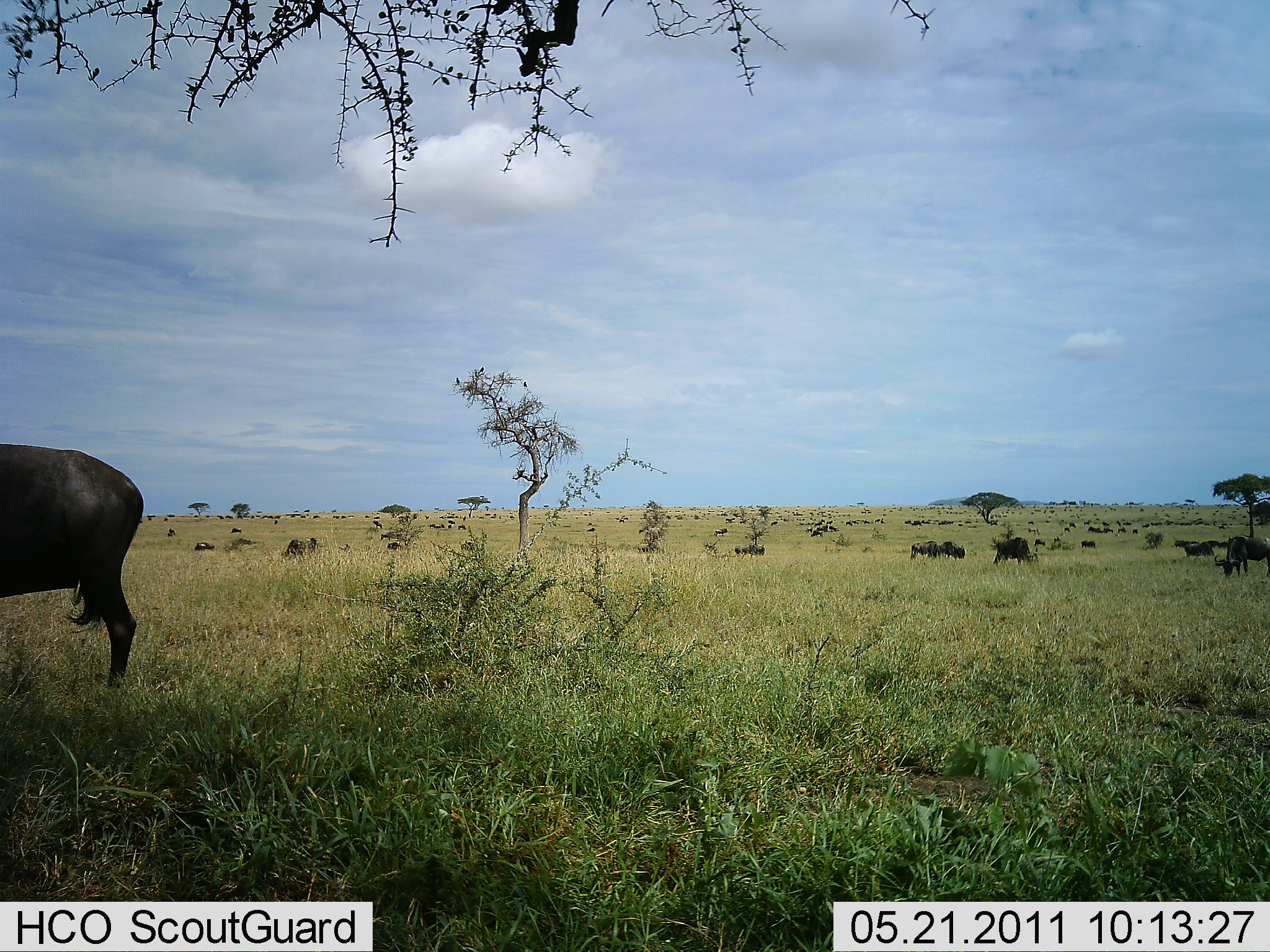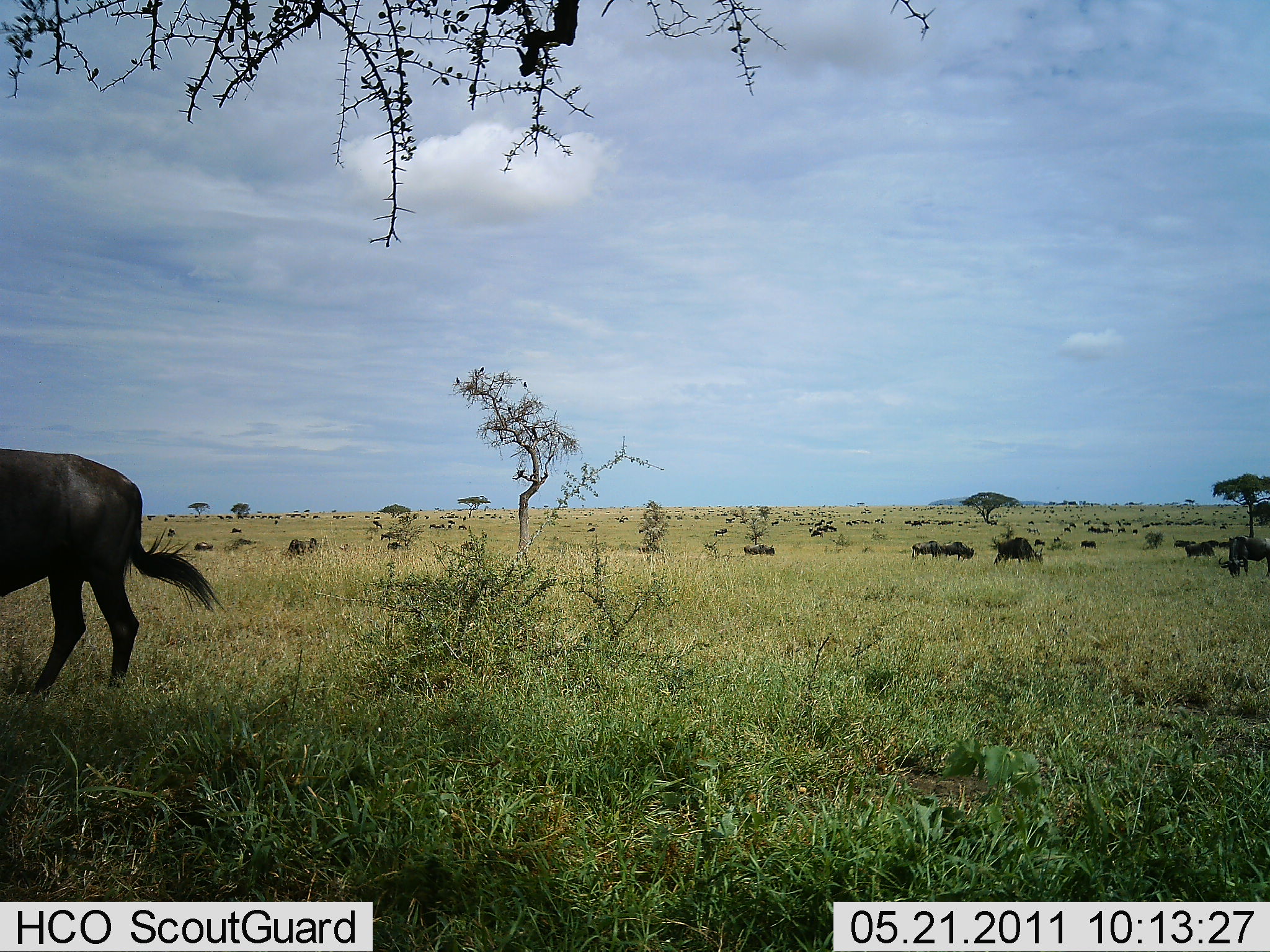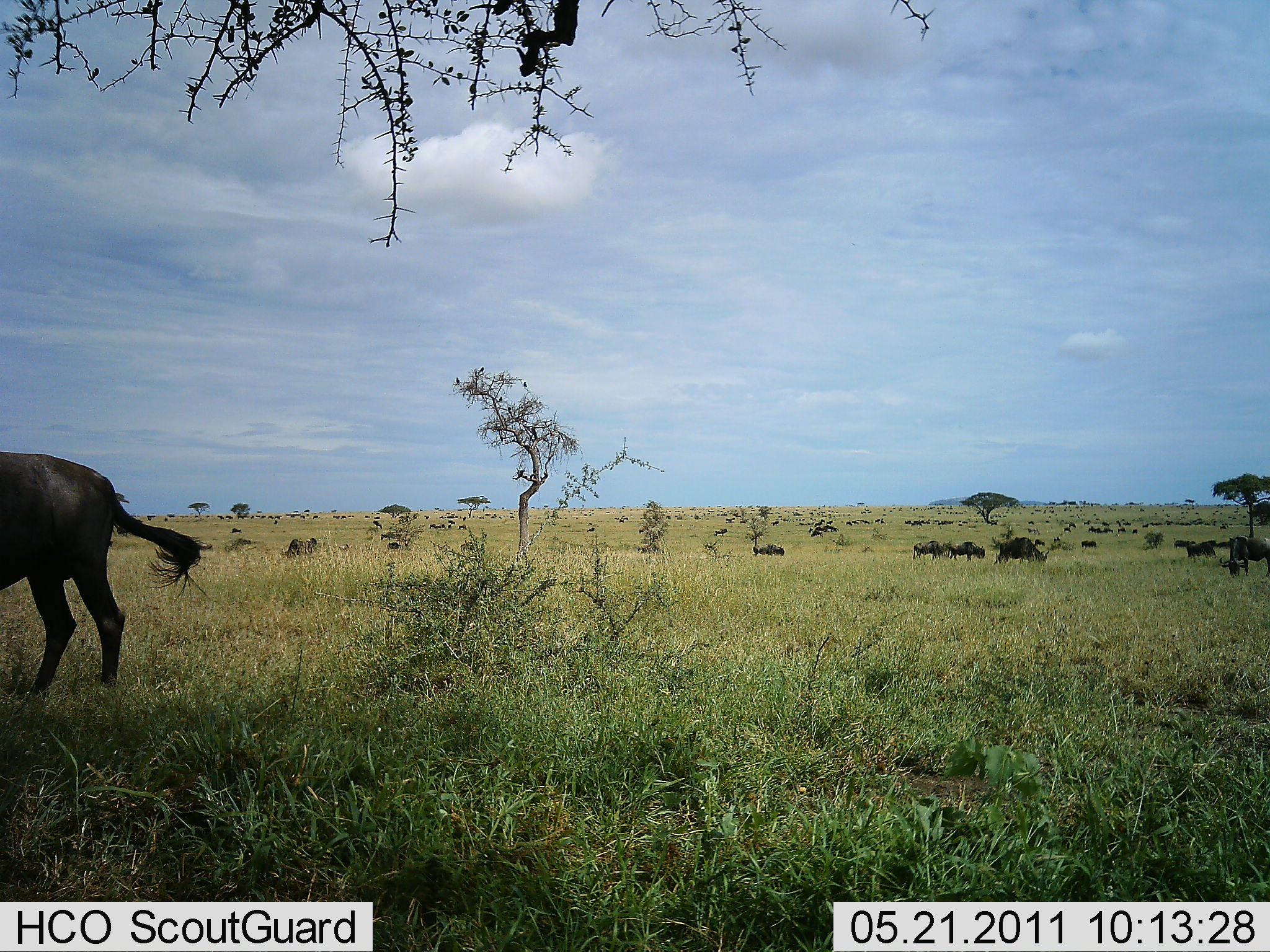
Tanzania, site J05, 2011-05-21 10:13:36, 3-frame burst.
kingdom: Animalia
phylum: Chordata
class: Mammalia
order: Artiodactyla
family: Bovidae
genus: Connochaetes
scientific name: Connochaetes taurinus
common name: blue wildebeest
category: wildebeest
Wildebeest (blue wildebeest) (Connochaetes taurinus), count 11-50. Behavior (volunteer vote fractions): standing 67%, resting 0%, moving 50%, interacting 0%. Young present (vote fraction): 0%. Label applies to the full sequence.